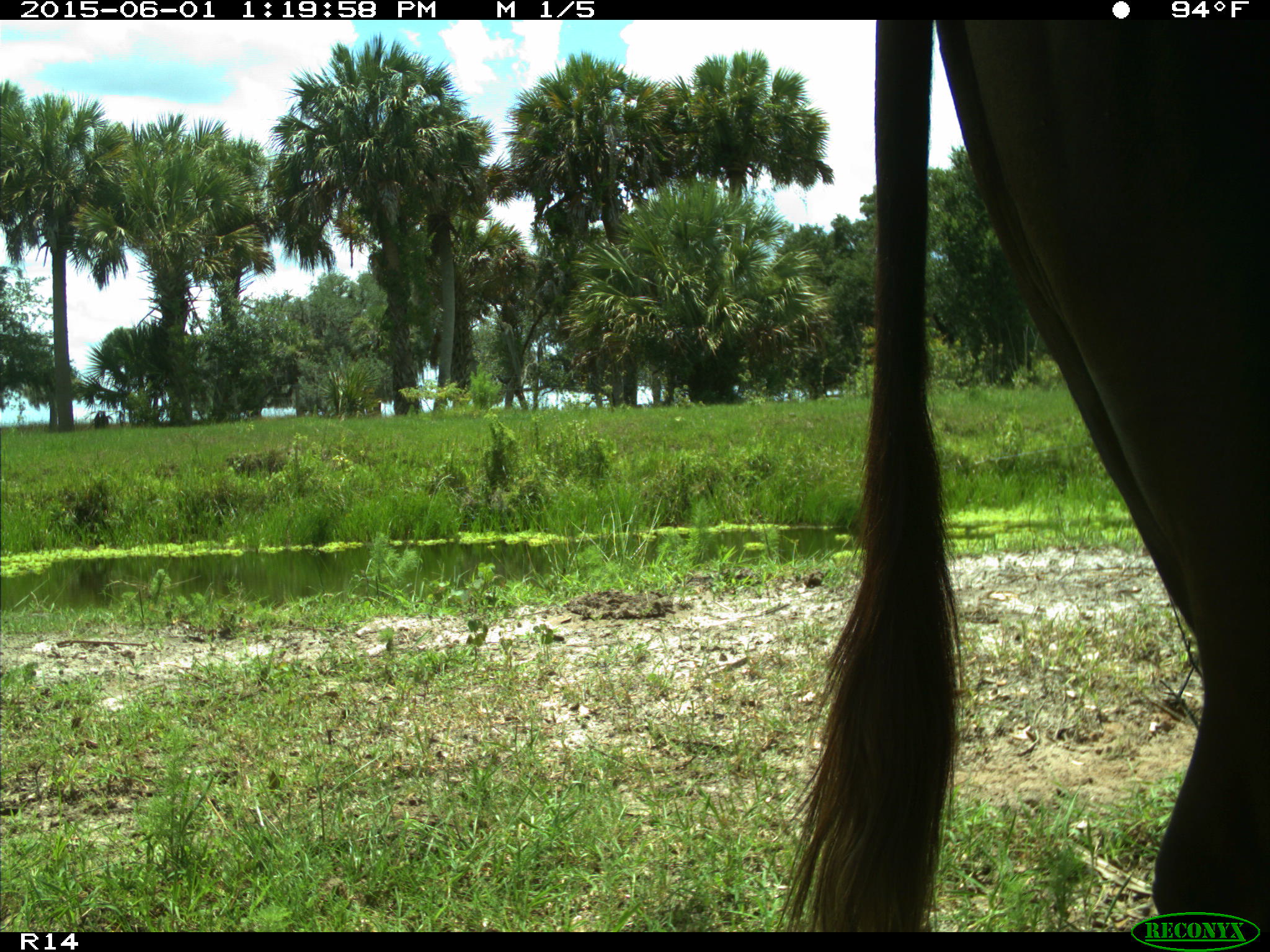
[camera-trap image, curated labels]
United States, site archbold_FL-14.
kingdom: Animalia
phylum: Chordata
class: Mammalia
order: Artiodactyla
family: Bovidae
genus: Bos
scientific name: Bos taurus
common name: domestic cow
Bos taurus (domestic cow).